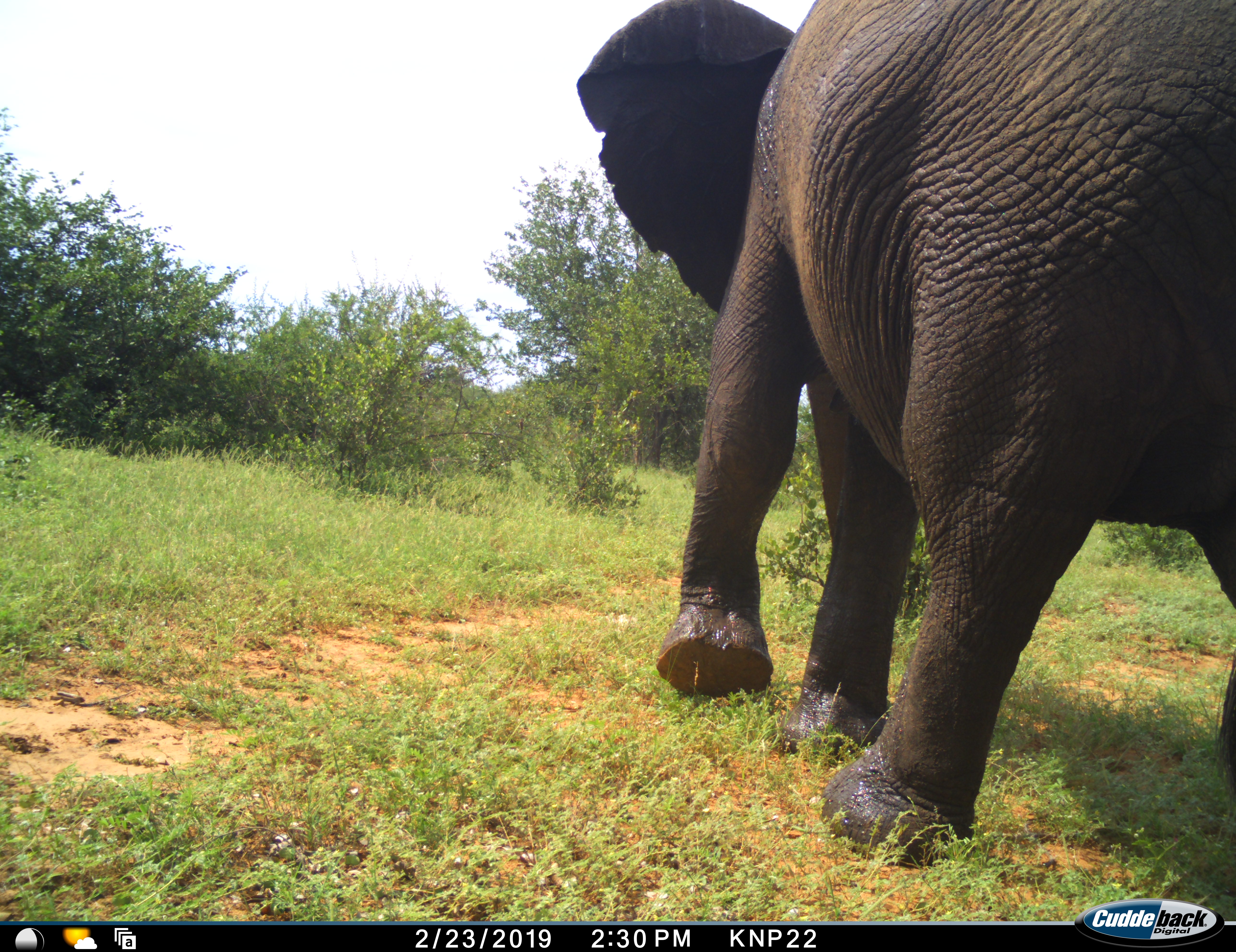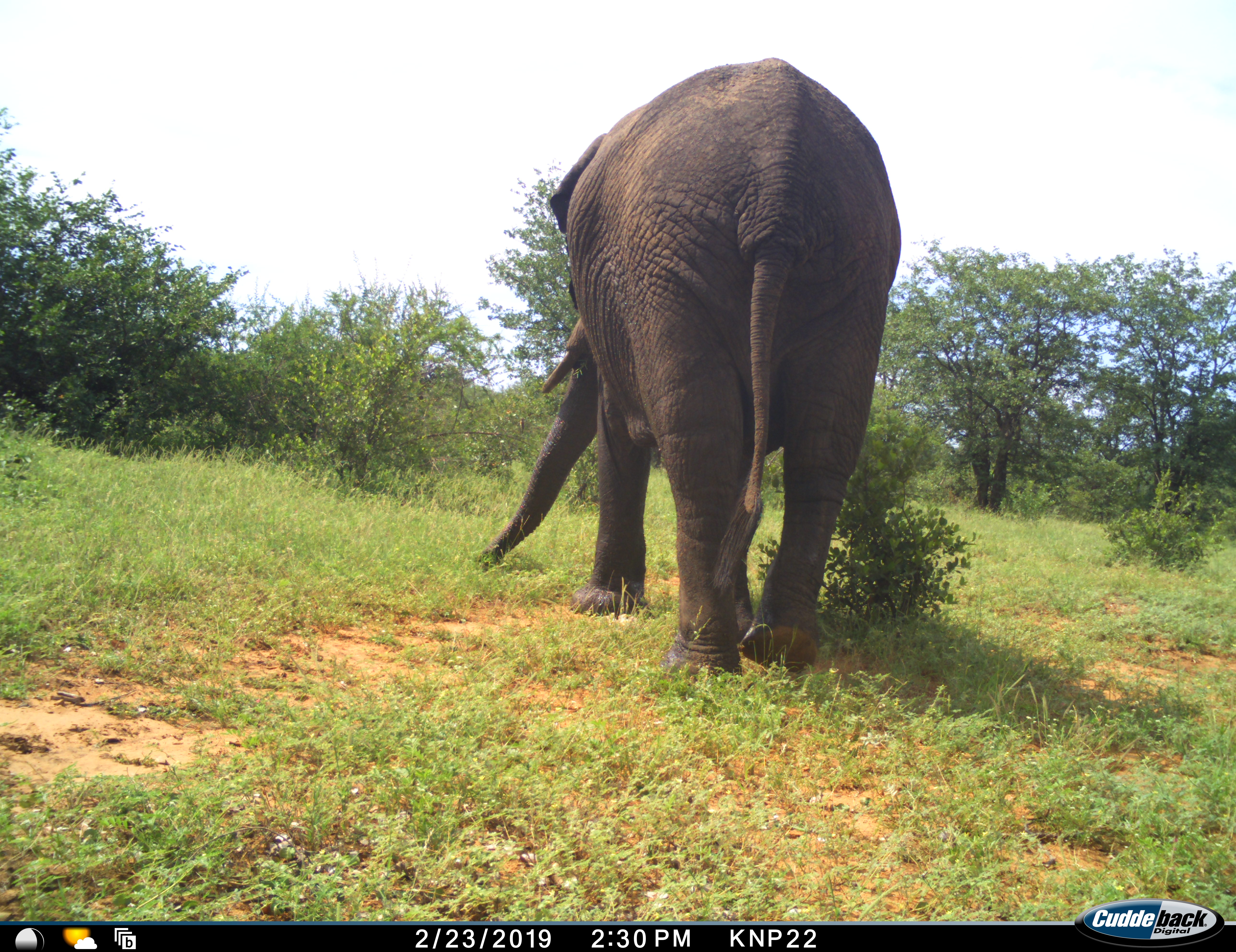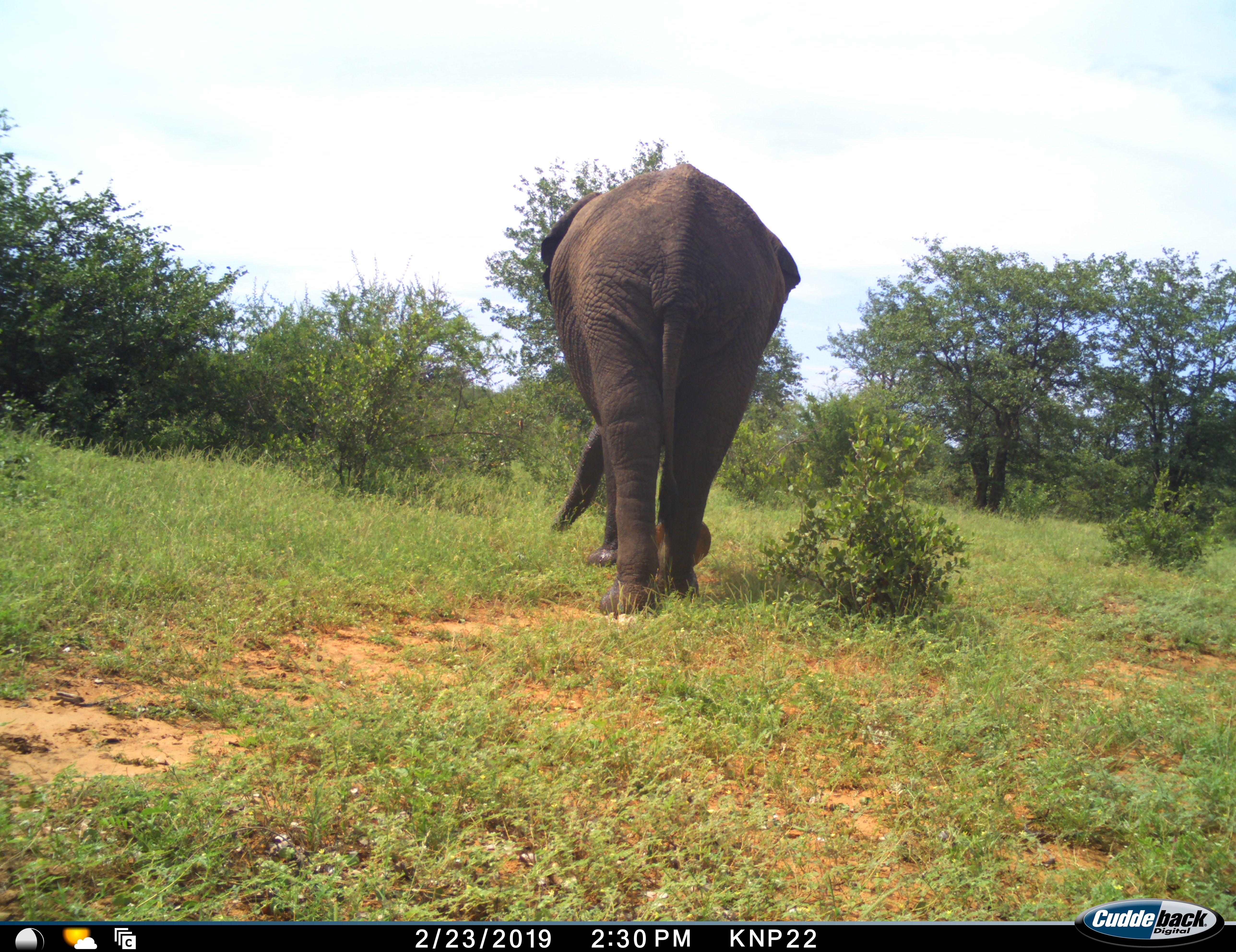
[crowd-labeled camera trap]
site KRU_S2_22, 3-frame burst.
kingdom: Animalia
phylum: Chordata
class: Mammalia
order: Proboscidea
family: Elephantidae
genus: Loxodonta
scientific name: Loxodonta africana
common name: african bush elephant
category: elephant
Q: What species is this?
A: Elephant (african bush elephant) (Loxodonta africana).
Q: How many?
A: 1.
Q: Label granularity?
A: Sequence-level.